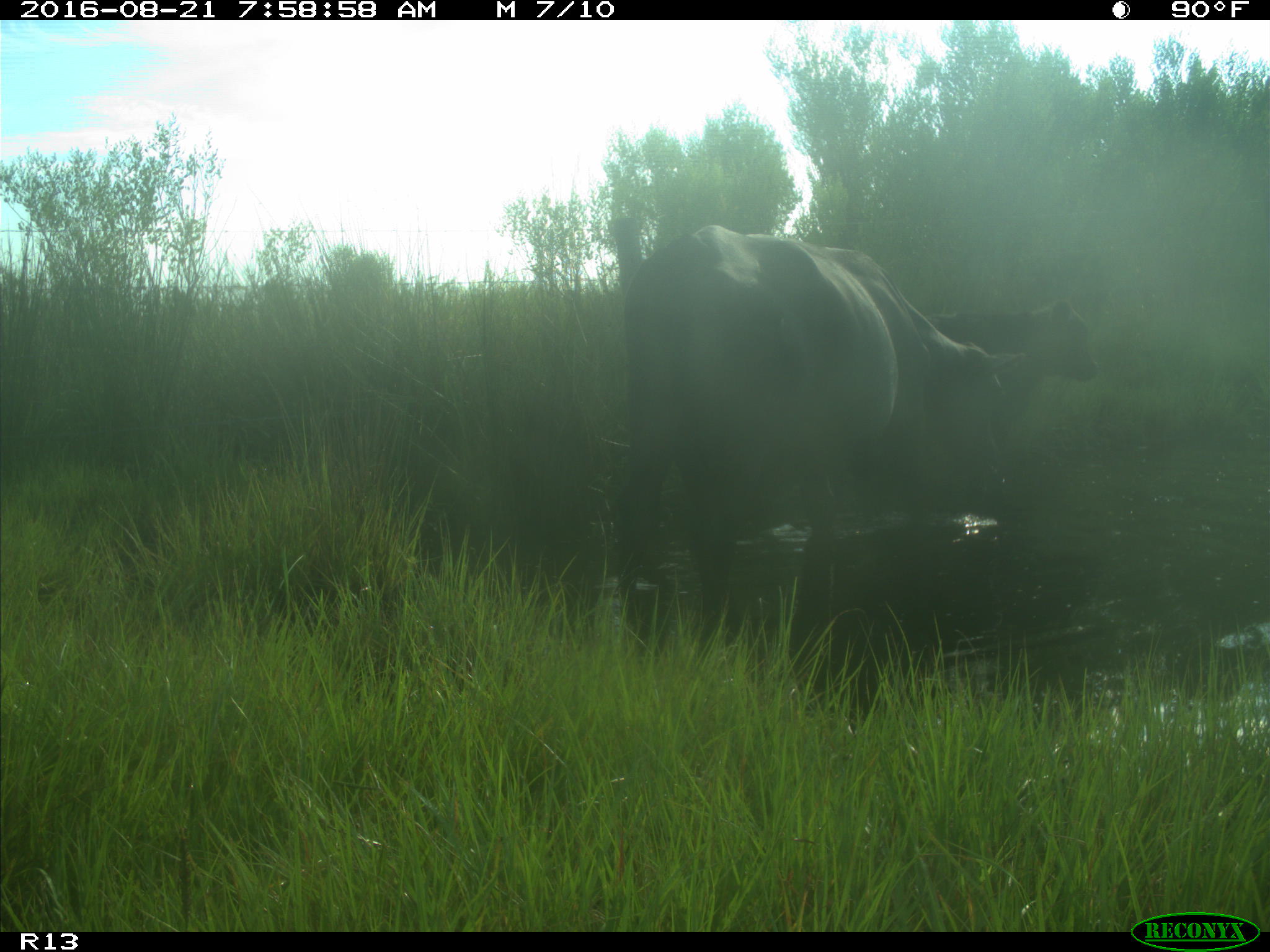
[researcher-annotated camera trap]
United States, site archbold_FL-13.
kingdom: Animalia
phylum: Chordata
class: Mammalia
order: Artiodactyla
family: Bovidae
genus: Bos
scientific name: Bos taurus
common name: domestic cow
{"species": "Bos taurus (domestic cow)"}